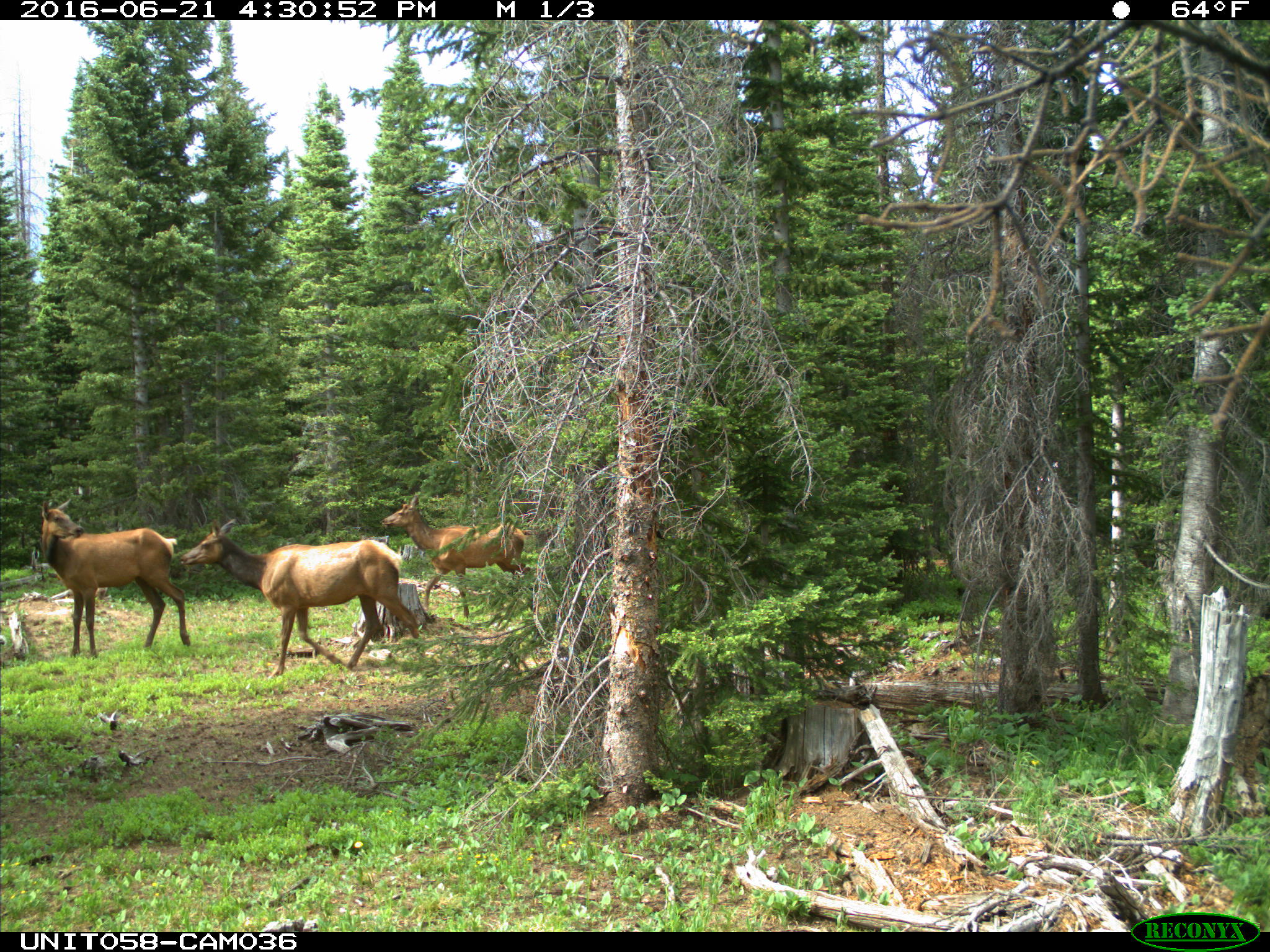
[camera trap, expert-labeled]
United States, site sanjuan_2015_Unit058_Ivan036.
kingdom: Animalia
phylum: Chordata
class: Mammalia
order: Artiodactyla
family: Cervidae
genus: Cervus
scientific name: Cervus elaphus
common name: red deer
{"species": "Cervus elaphus (red deer)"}